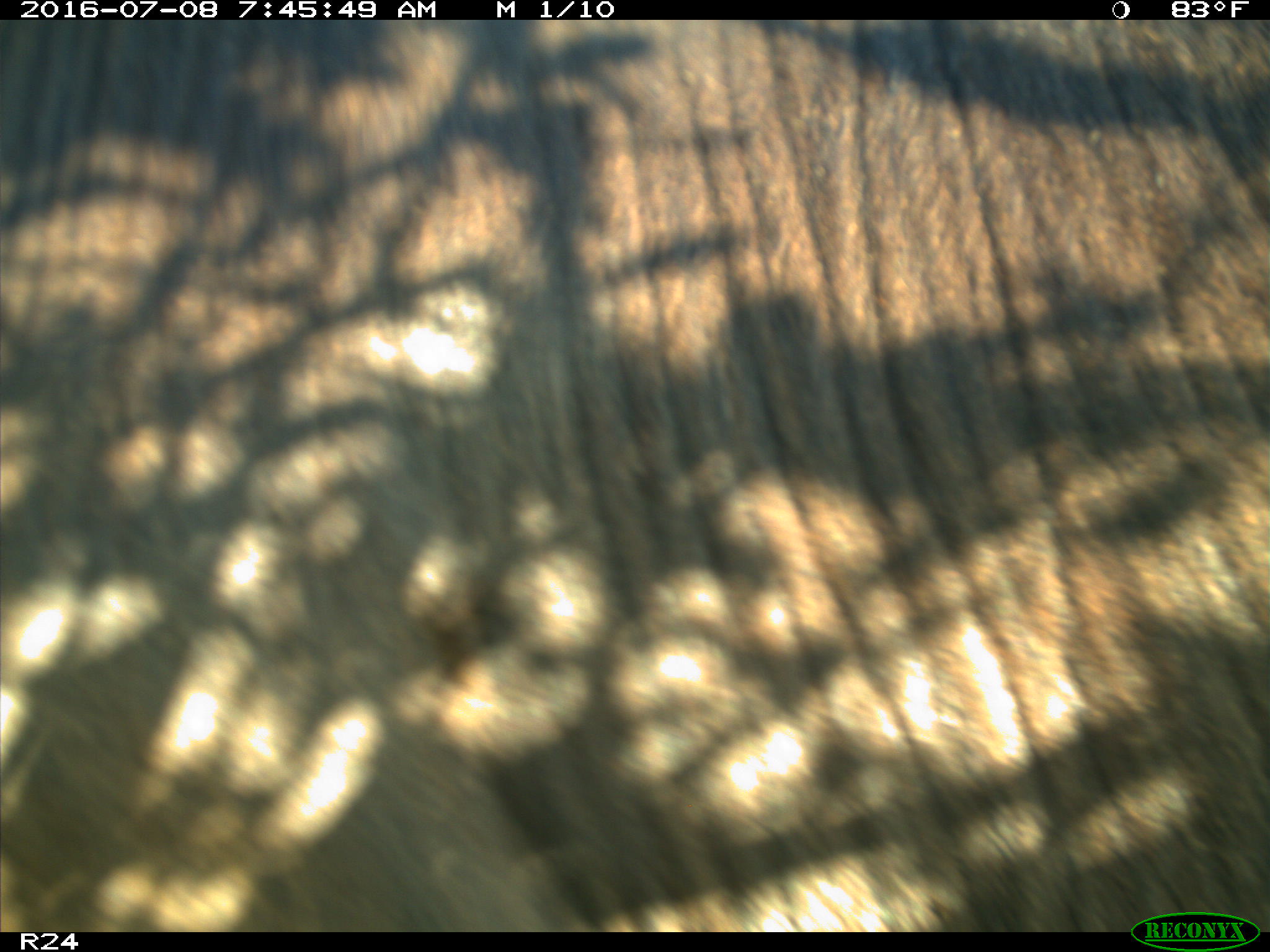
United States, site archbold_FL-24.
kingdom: Animalia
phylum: Chordata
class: Mammalia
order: Artiodactyla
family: Bovidae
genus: Bos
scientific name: Bos taurus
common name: domestic cow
Bos taurus (domestic cow).